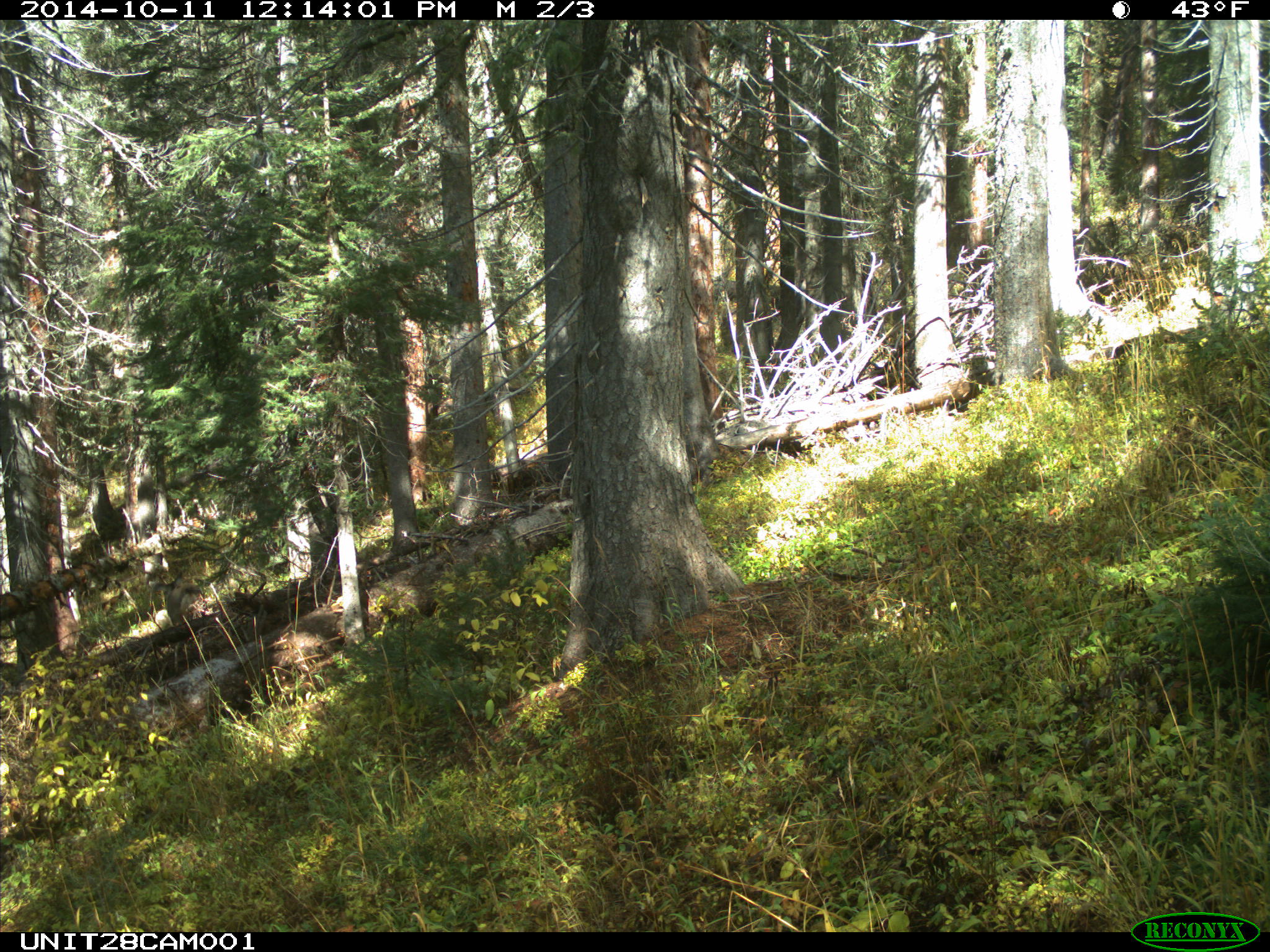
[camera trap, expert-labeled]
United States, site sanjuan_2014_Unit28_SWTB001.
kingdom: Animalia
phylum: Chordata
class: Mammalia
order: Artiodactyla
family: Cervidae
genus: Odocoileus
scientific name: Odocoileus hemionus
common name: mule deer